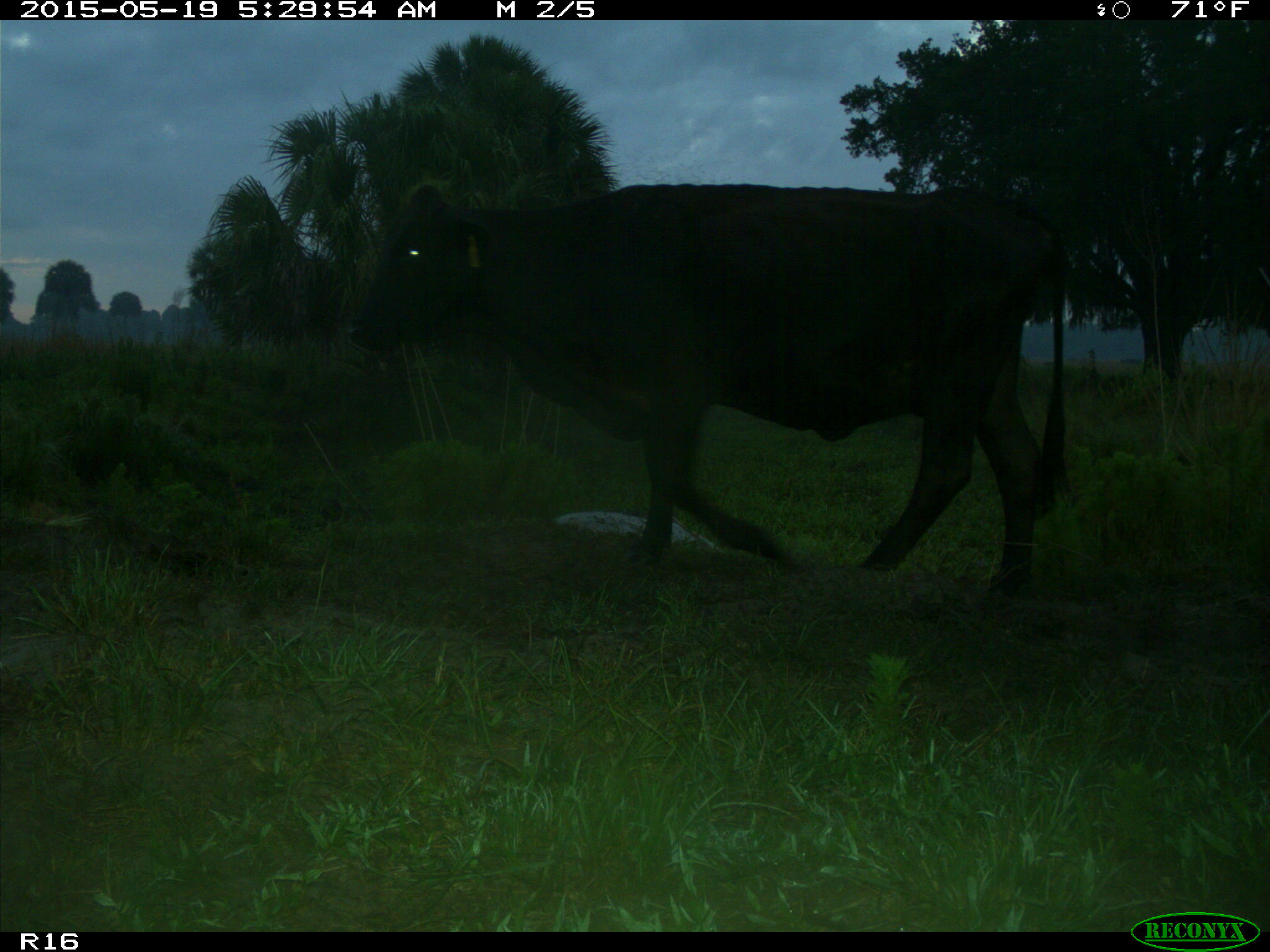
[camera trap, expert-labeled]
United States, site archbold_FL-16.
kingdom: Animalia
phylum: Chordata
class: Mammalia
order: Artiodactyla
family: Bovidae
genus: Bos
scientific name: Bos taurus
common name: domestic cow